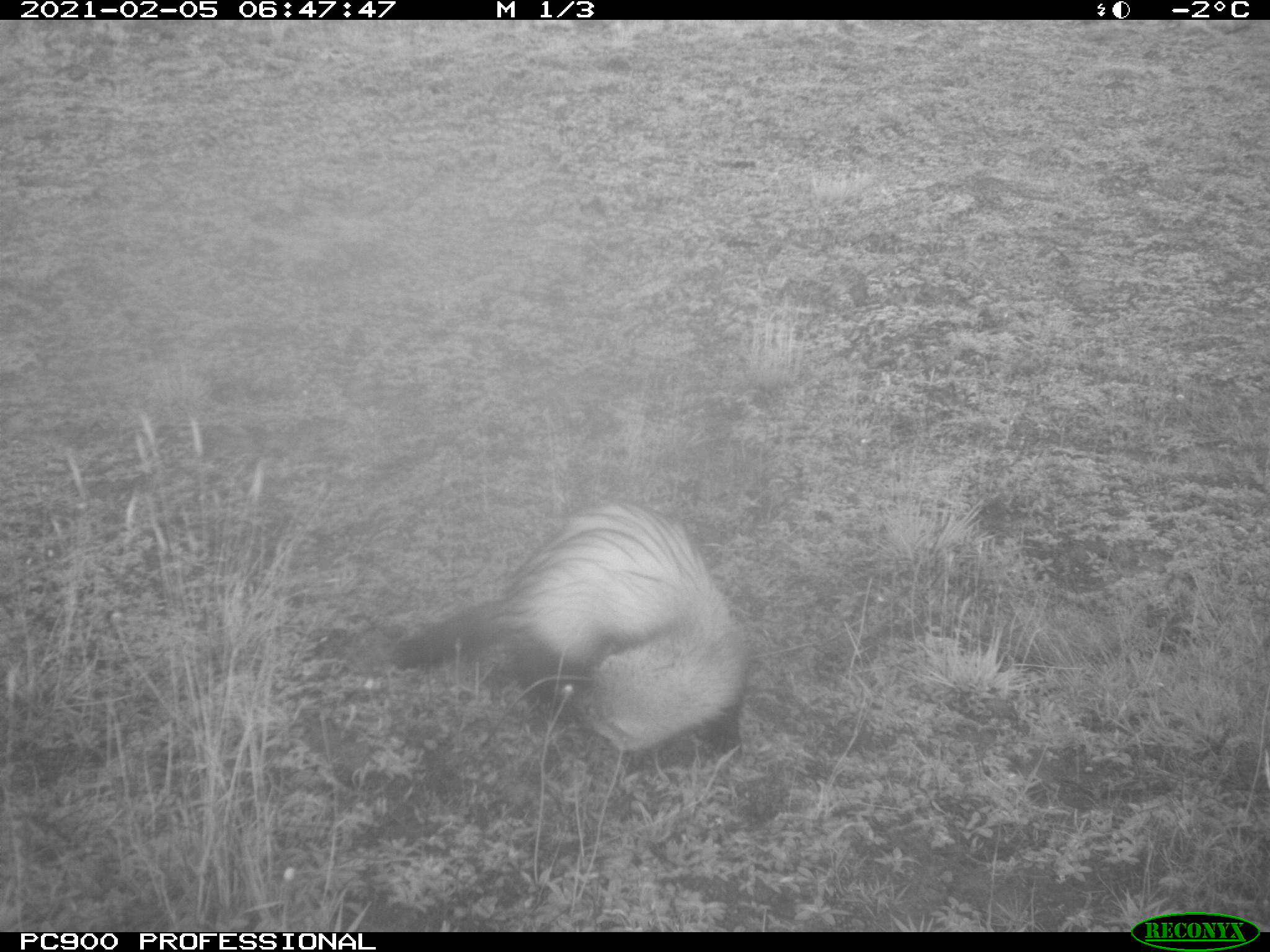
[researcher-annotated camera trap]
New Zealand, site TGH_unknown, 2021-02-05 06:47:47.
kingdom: Animalia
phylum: Chordata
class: Mammalia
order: Carnivora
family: Mustelidae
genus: Mustela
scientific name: Mustela furo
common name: ferret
Ferret (Mustela furo).